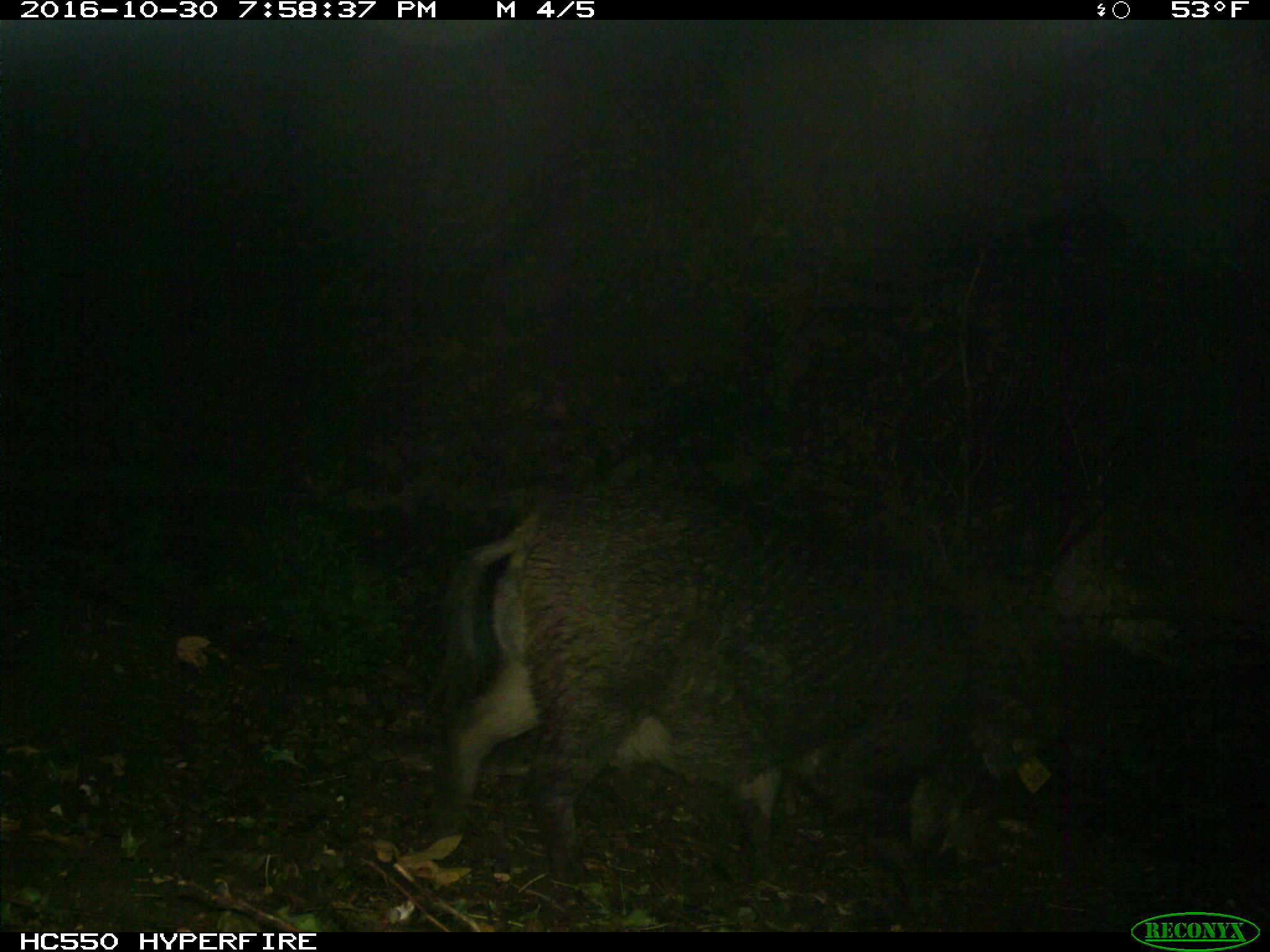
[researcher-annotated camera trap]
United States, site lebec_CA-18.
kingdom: Animalia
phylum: Chordata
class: Mammalia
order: Artiodactyla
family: Suidae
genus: Sus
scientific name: Sus scrofa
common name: wild boar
Sus scrofa (wild boar).